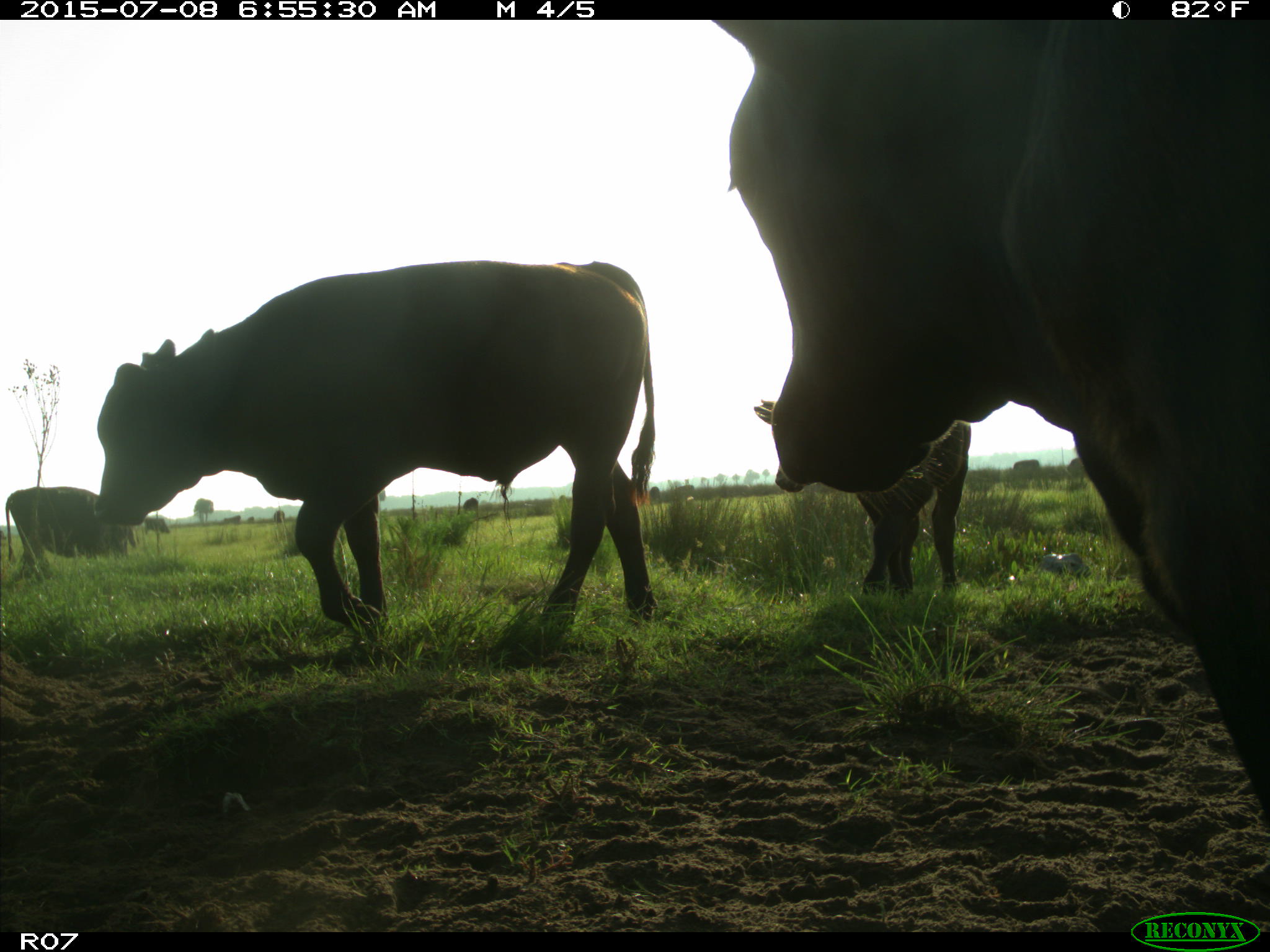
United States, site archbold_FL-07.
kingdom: Animalia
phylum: Chordata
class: Mammalia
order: Artiodactyla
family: Bovidae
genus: Bos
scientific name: Bos taurus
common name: domestic cow